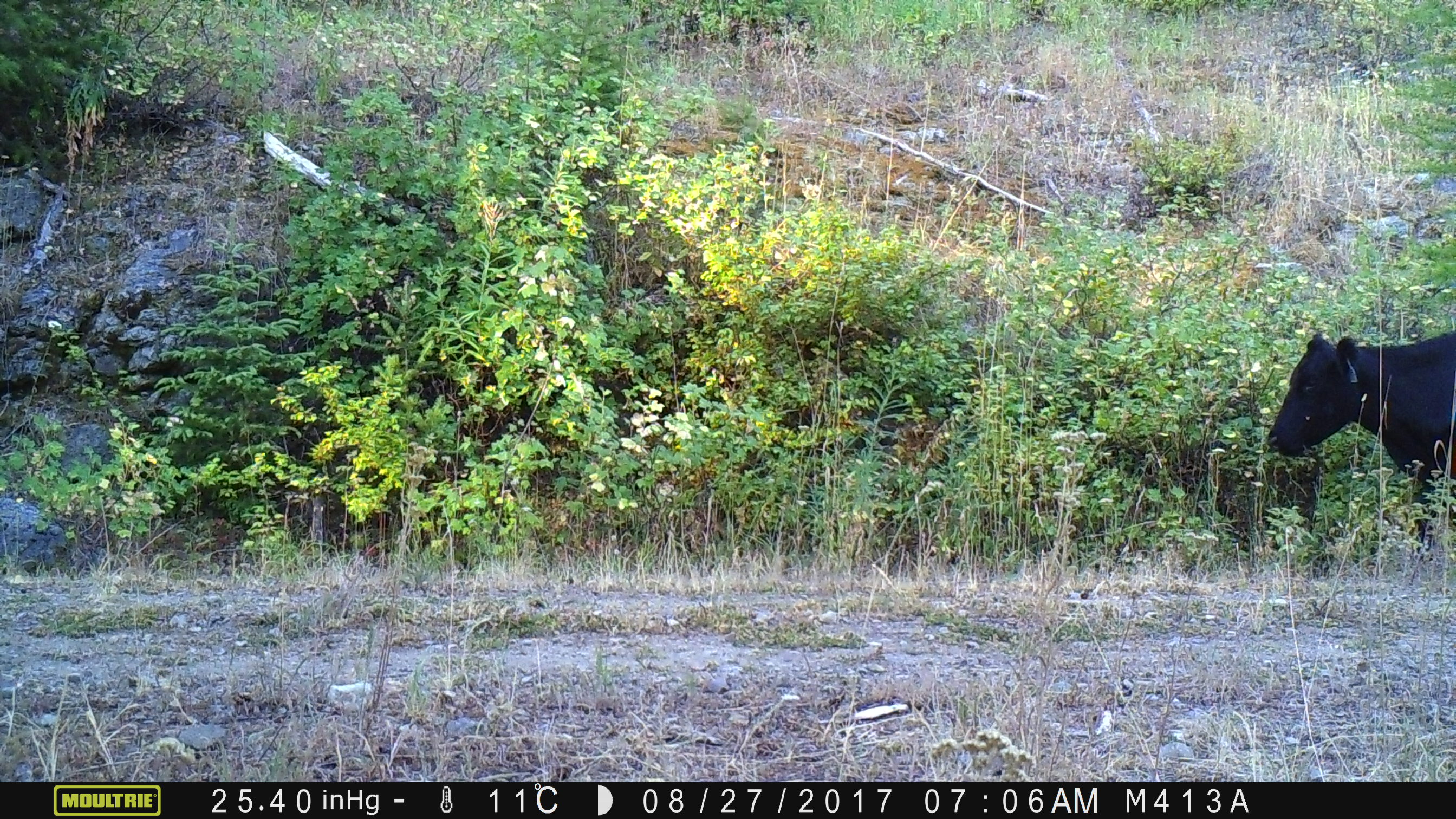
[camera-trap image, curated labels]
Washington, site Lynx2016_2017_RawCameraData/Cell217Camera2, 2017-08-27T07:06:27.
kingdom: Animalia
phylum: Chordata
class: Mammalia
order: Artiodactyla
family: Bovidae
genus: Bos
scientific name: Bos taurus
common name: domestic cattle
Domestic cattle (Bos taurus). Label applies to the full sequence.